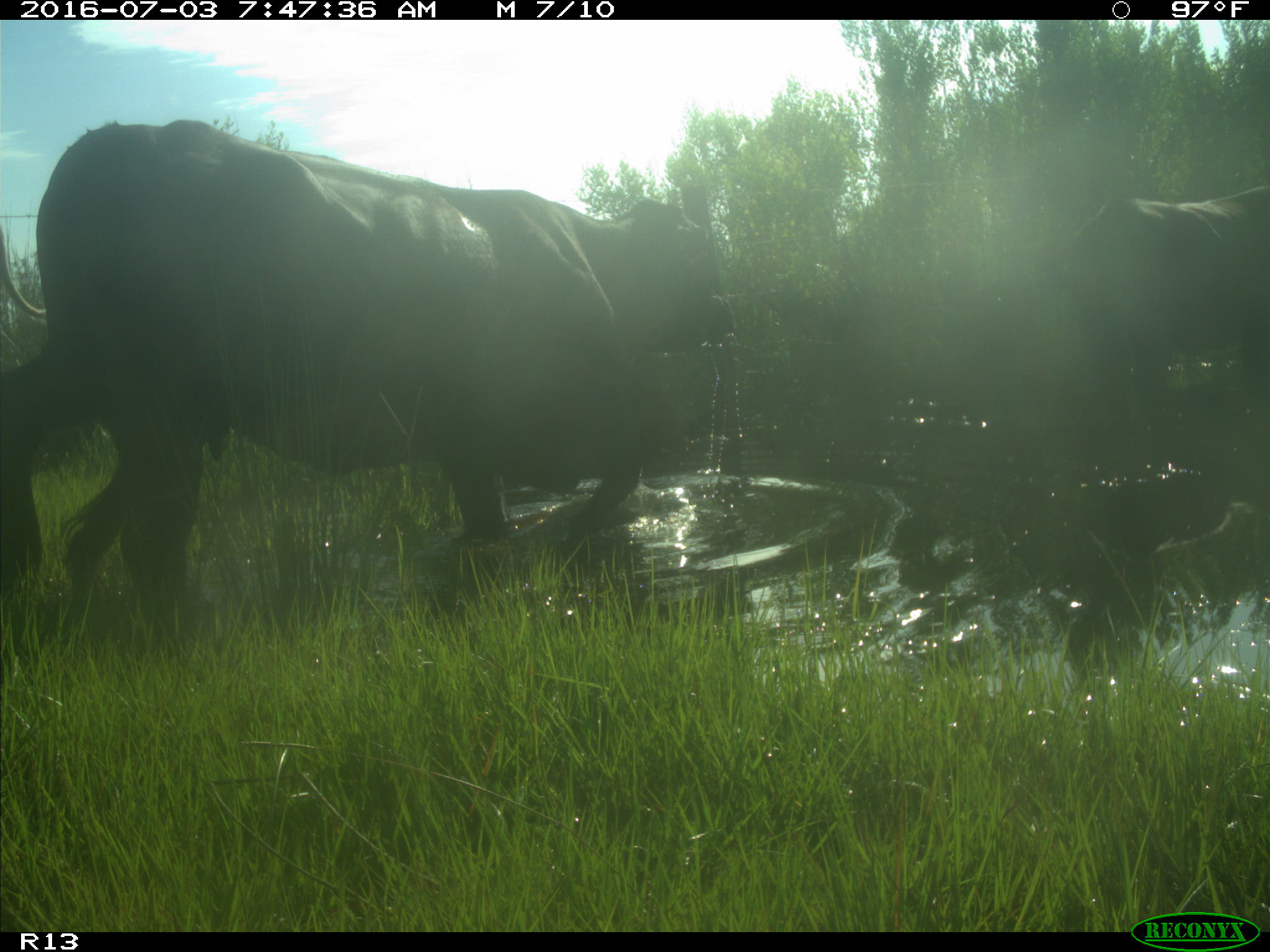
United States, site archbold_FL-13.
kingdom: Animalia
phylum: Chordata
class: Mammalia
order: Artiodactyla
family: Bovidae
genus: Bos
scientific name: Bos taurus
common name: domestic cow